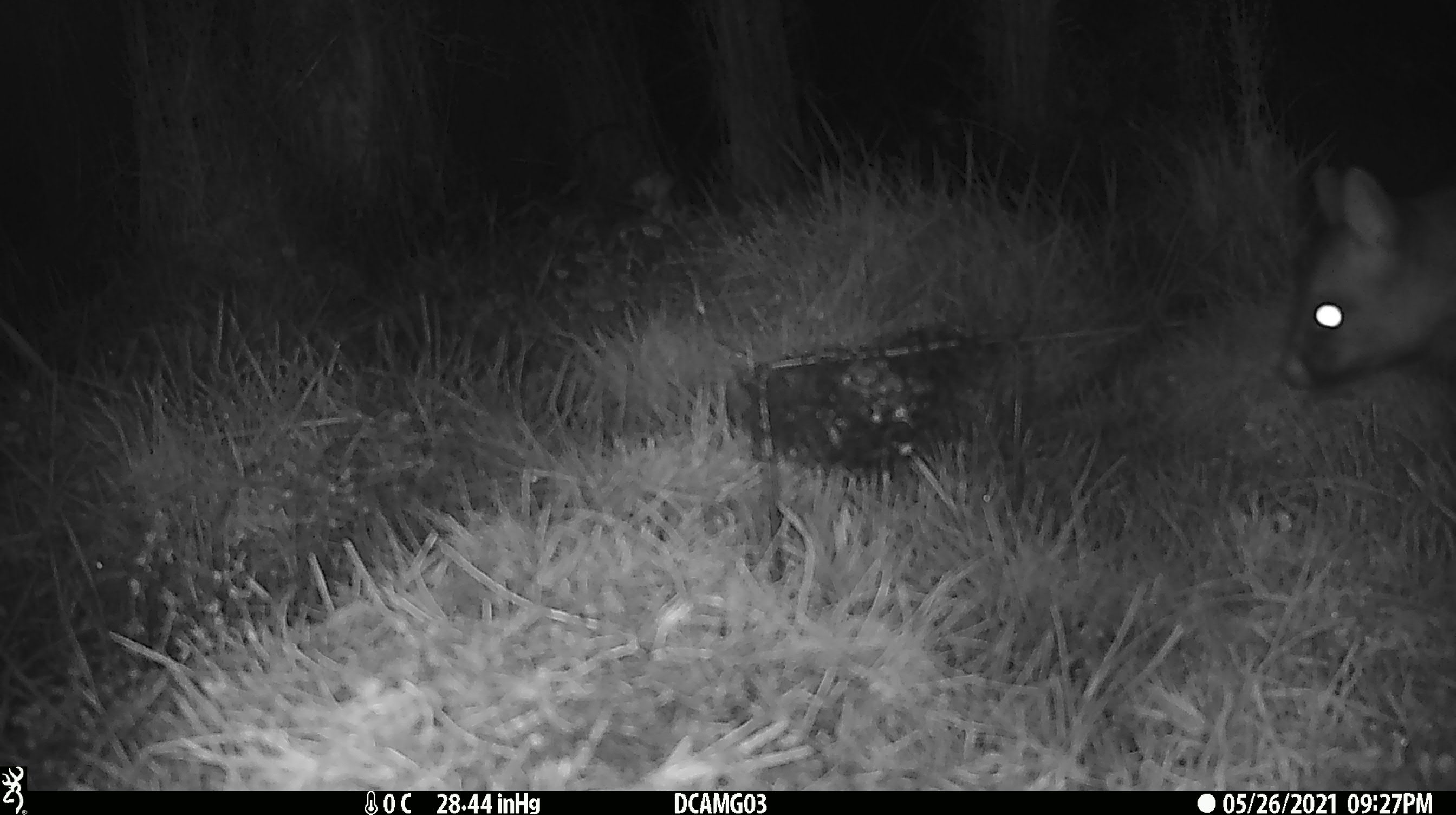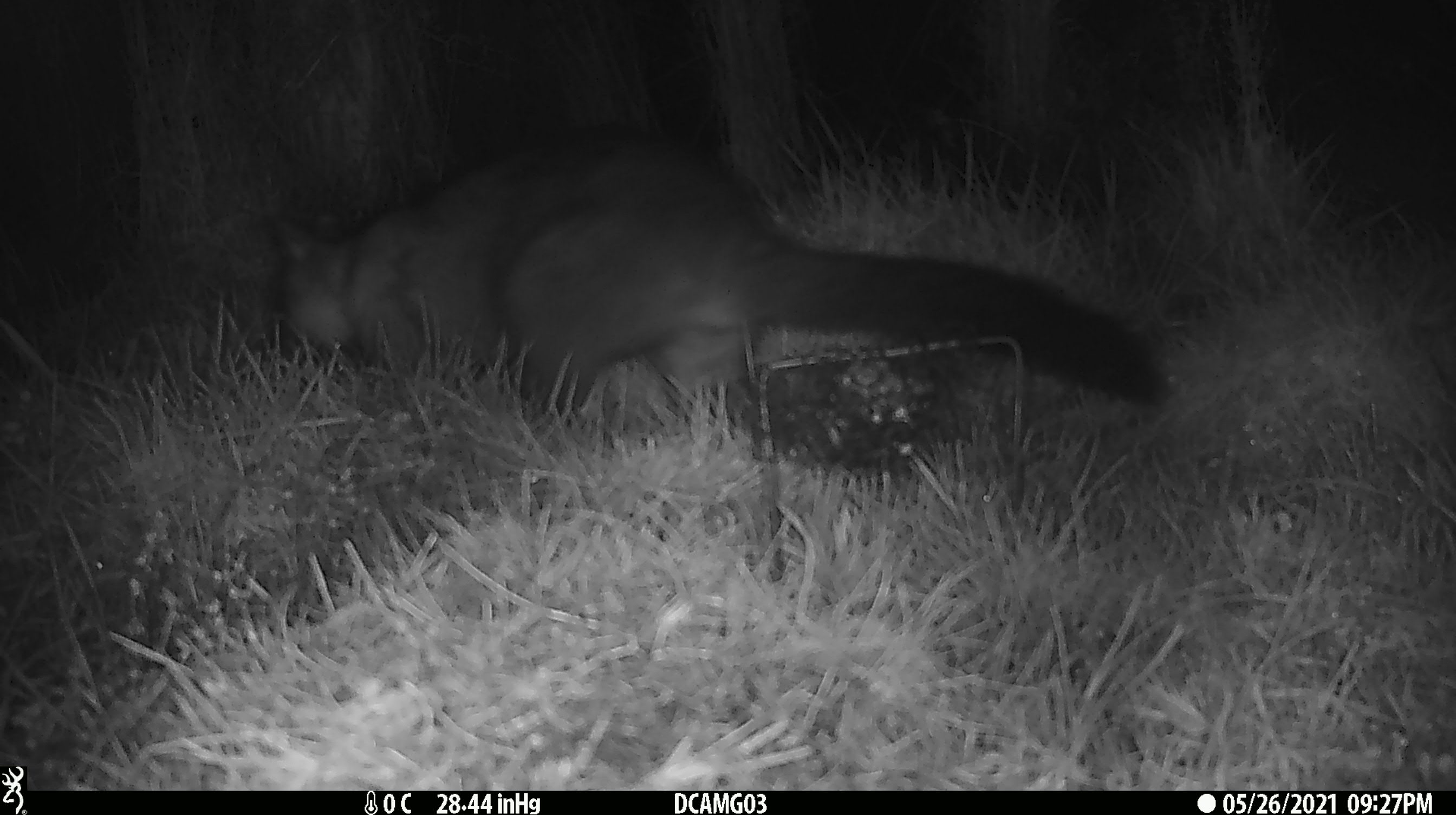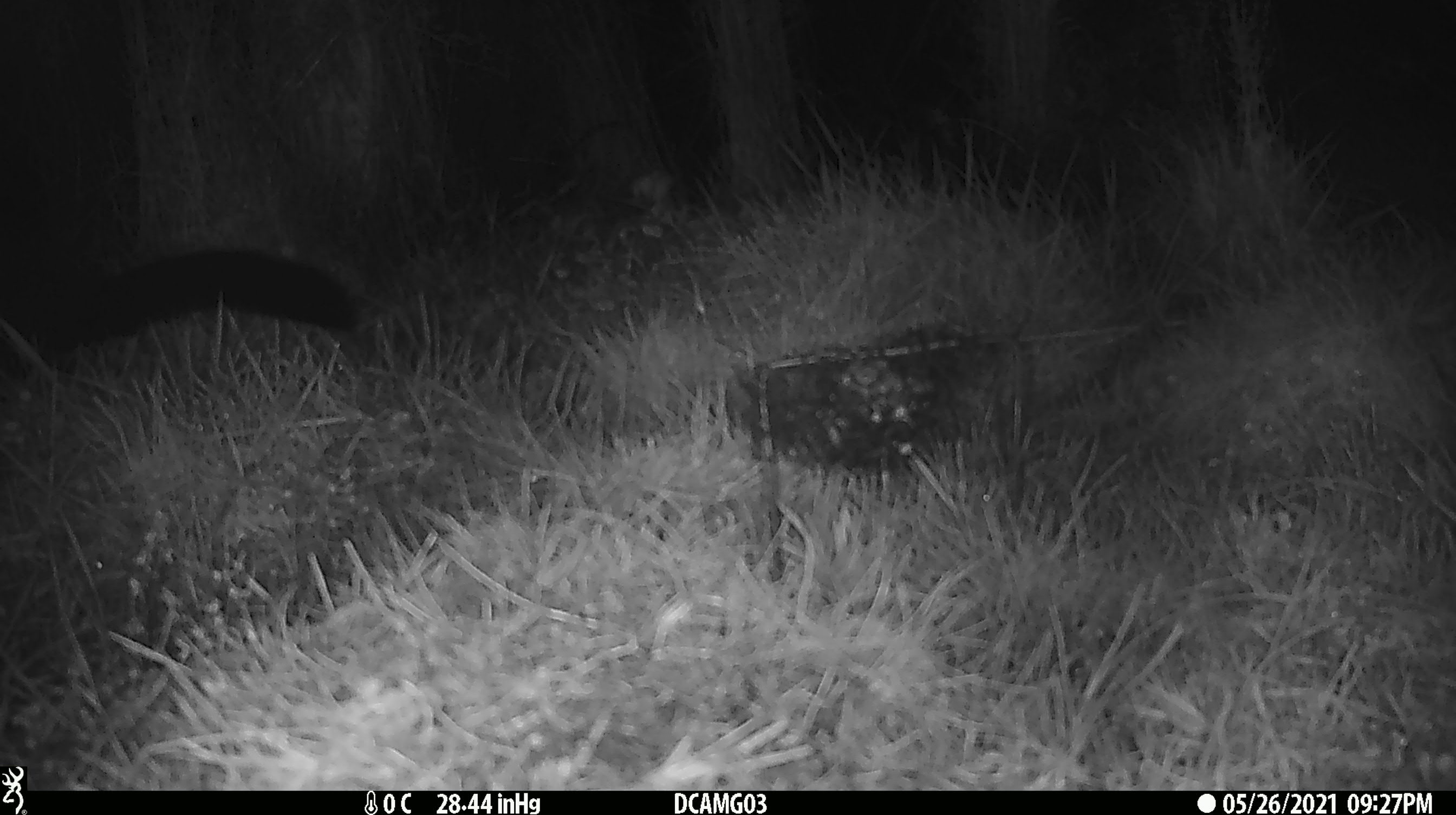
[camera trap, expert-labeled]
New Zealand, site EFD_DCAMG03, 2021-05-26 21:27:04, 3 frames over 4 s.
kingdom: Animalia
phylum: Chordata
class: Mammalia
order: Diprotodontia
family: Phalangeridae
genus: Trichosurus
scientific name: Trichosurus vulpecula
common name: common brushtail possum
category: possum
Possum (common brushtail possum) (Trichosurus vulpecula).